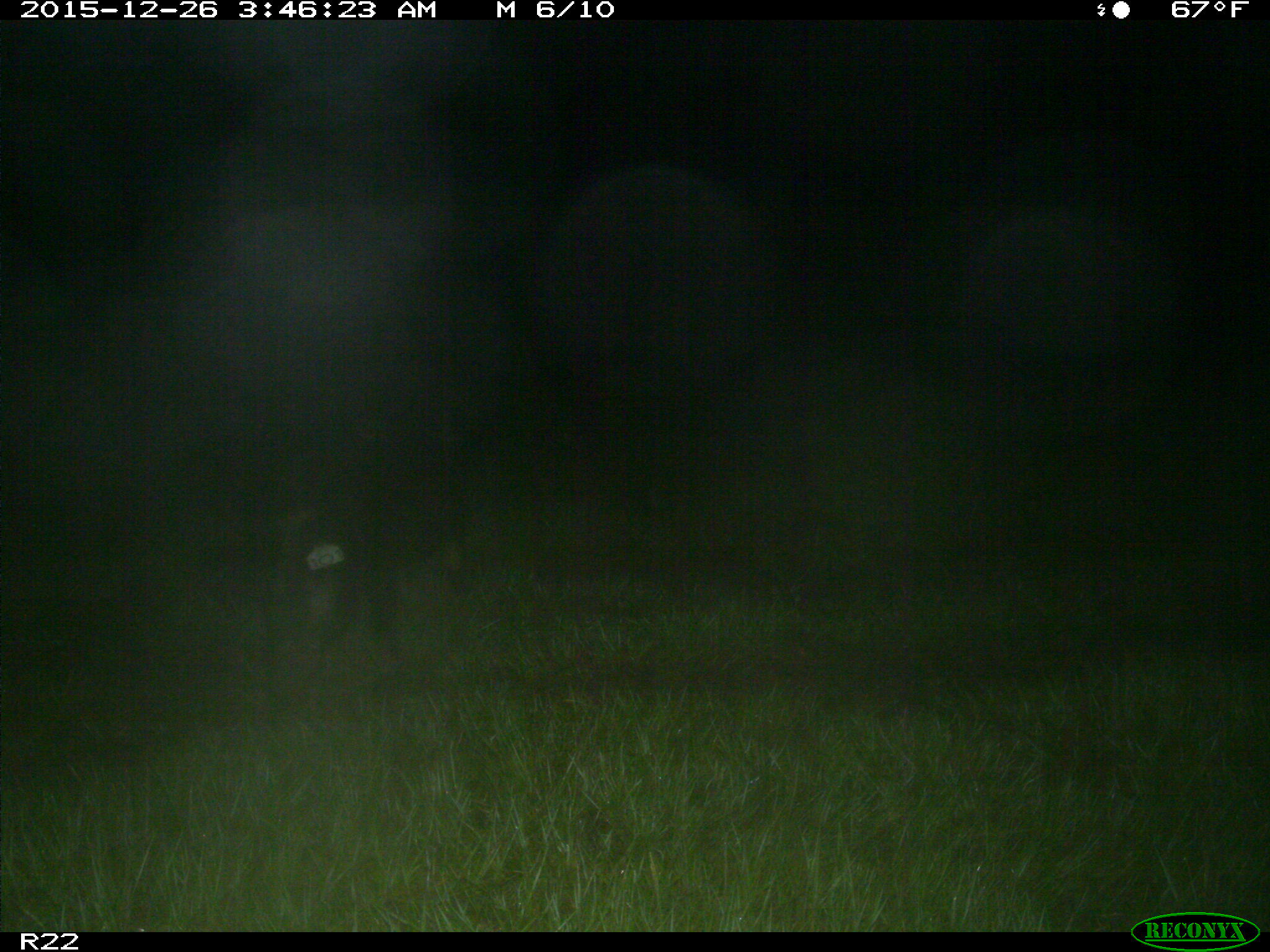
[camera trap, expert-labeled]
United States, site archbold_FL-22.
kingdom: Animalia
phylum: Chordata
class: Mammalia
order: Artiodactyla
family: Suidae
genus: Sus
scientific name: Sus scrofa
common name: wild boar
Sus scrofa (wild boar).